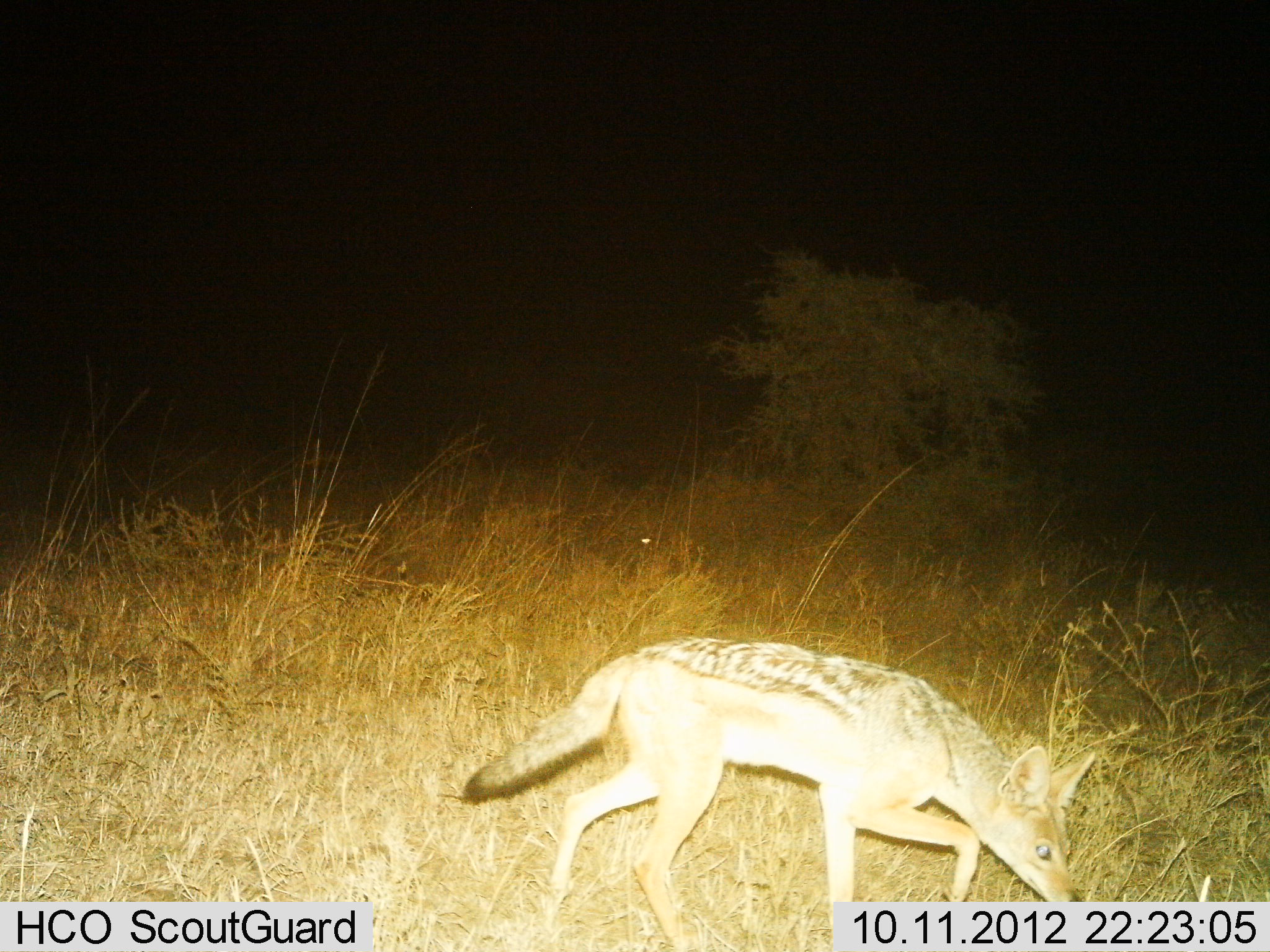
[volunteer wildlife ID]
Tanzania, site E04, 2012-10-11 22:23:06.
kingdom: Animalia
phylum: Chordata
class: Mammalia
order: Carnivora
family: Canidae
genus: Lupulella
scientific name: Lupulella mesomelas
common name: black-backed jackal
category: jackal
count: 1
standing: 0%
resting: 0%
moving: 100%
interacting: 0%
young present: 0%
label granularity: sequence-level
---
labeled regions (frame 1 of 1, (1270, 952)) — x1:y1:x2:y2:
animal: 464:637:1098:952